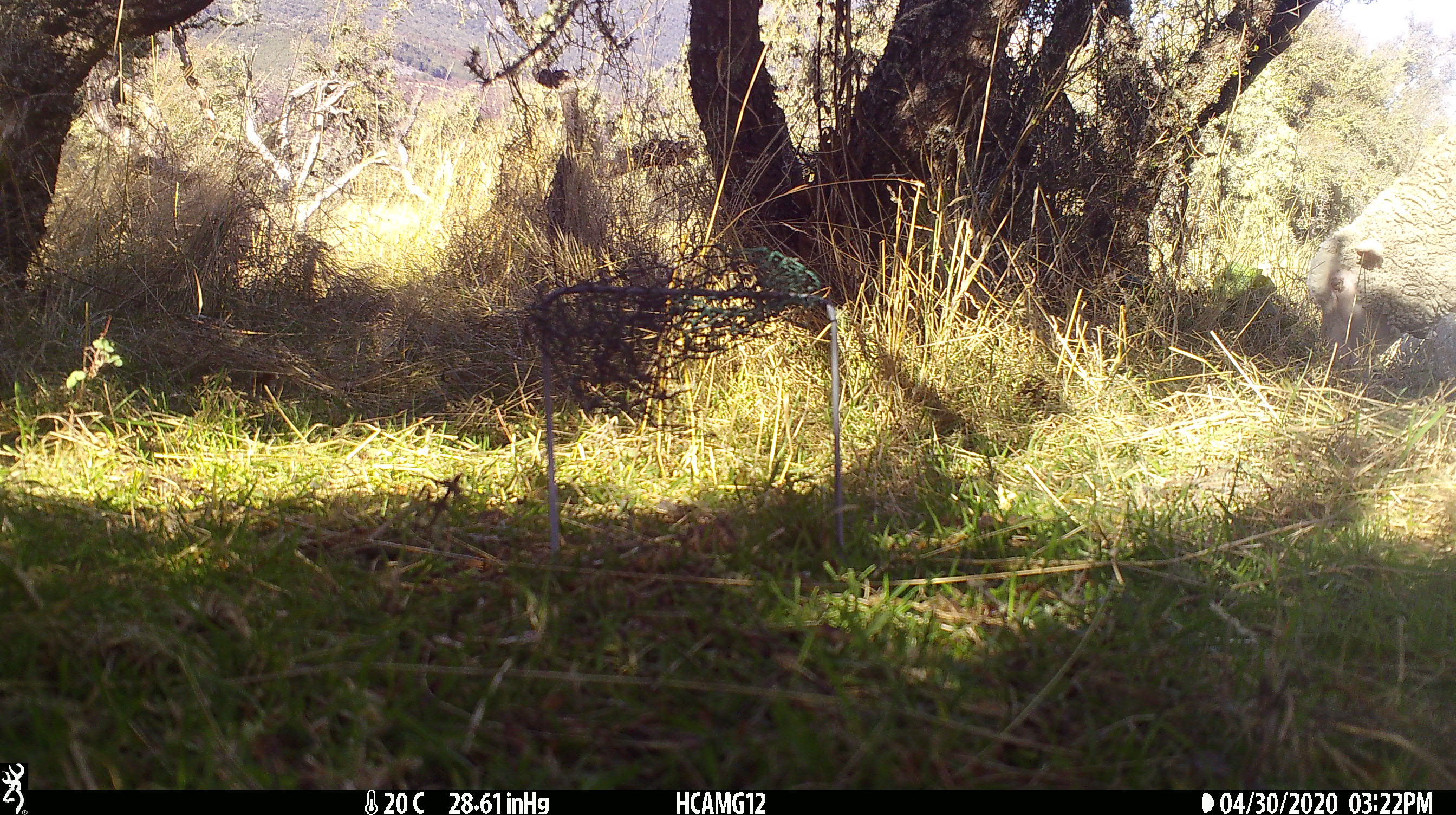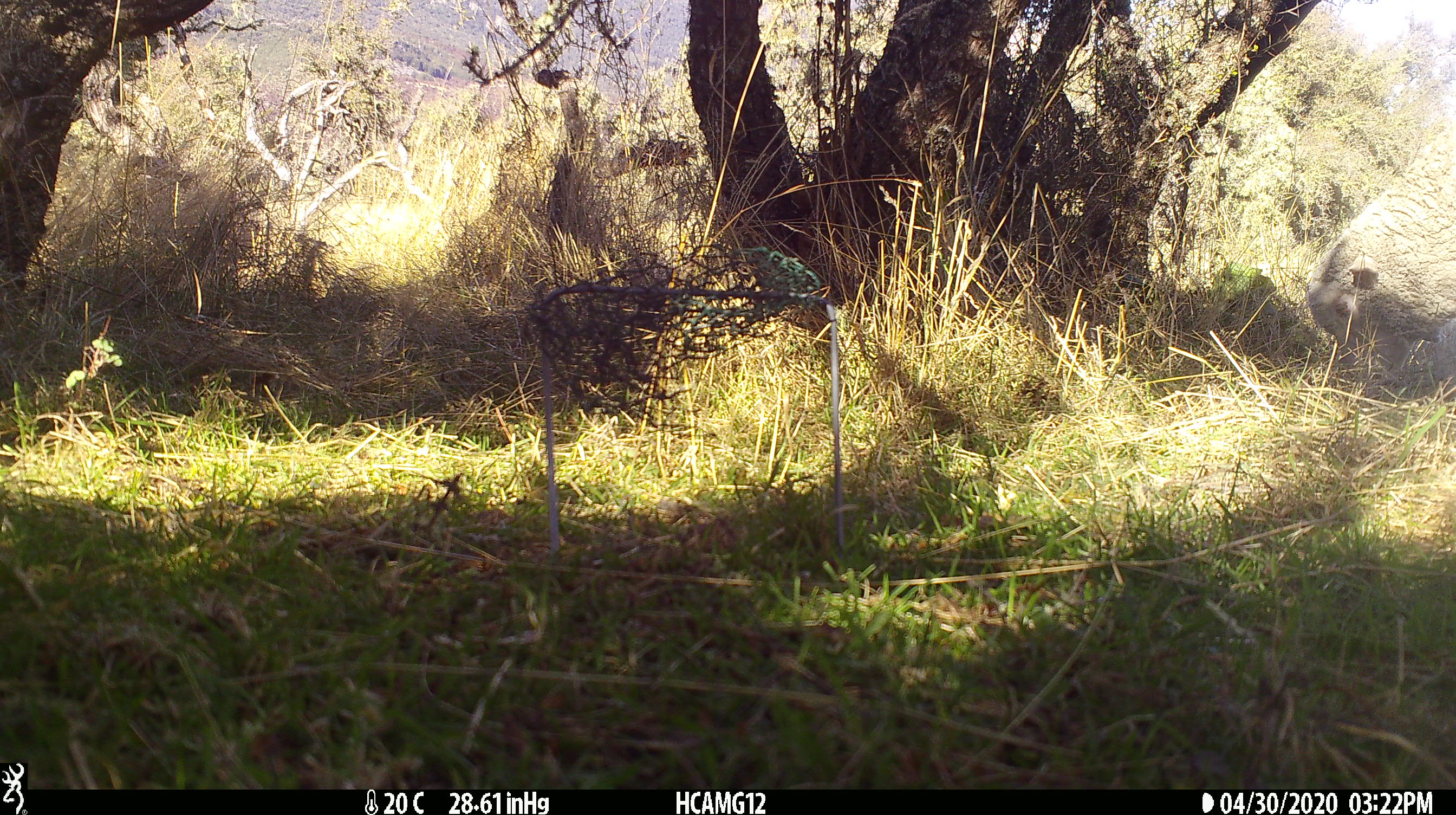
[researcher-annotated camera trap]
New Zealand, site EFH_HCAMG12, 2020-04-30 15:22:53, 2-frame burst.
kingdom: Animalia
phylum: Chordata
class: Mammalia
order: Artiodactyla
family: Bovidae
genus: Ovis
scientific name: Ovis aries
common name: domestic sheep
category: sheep